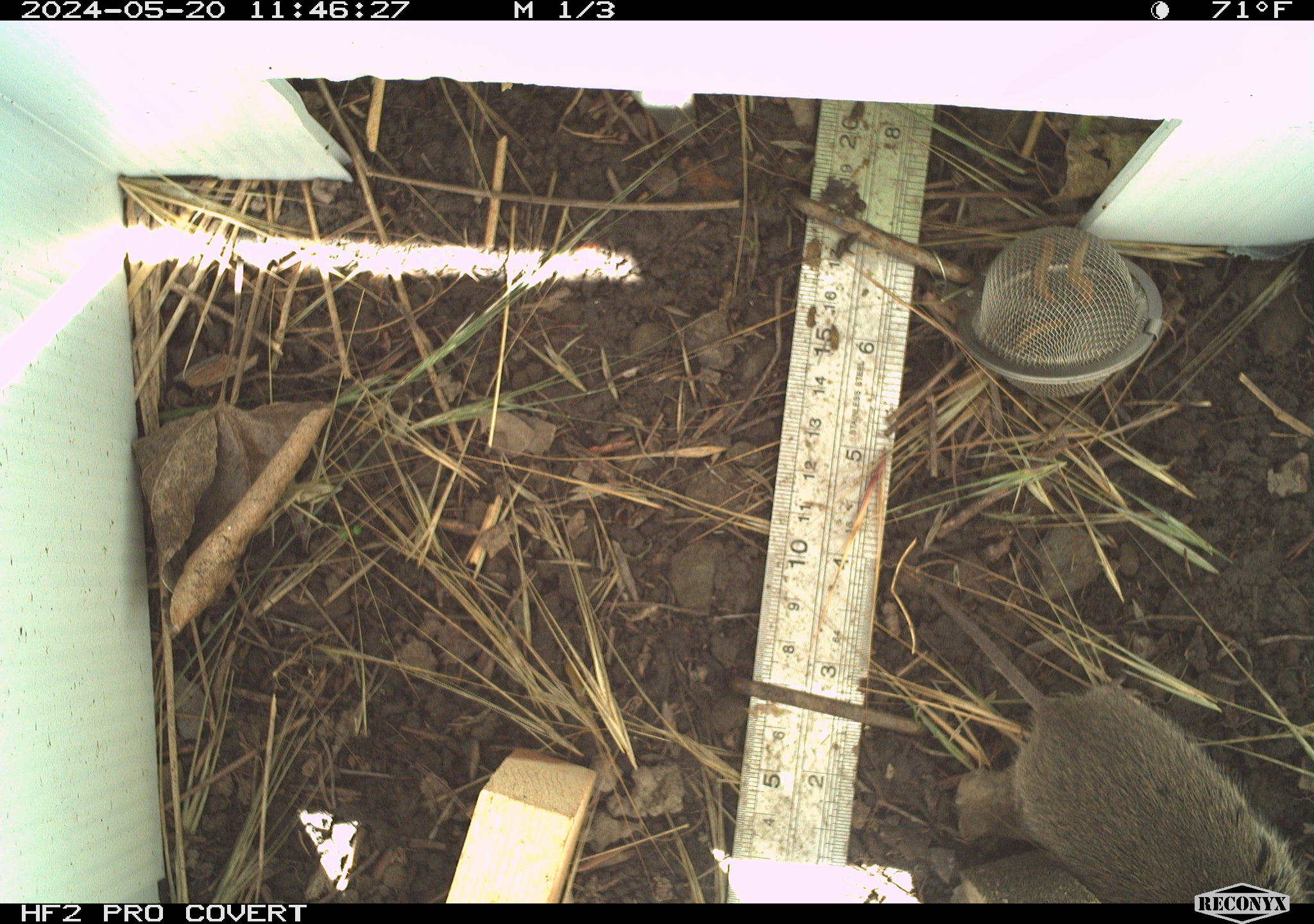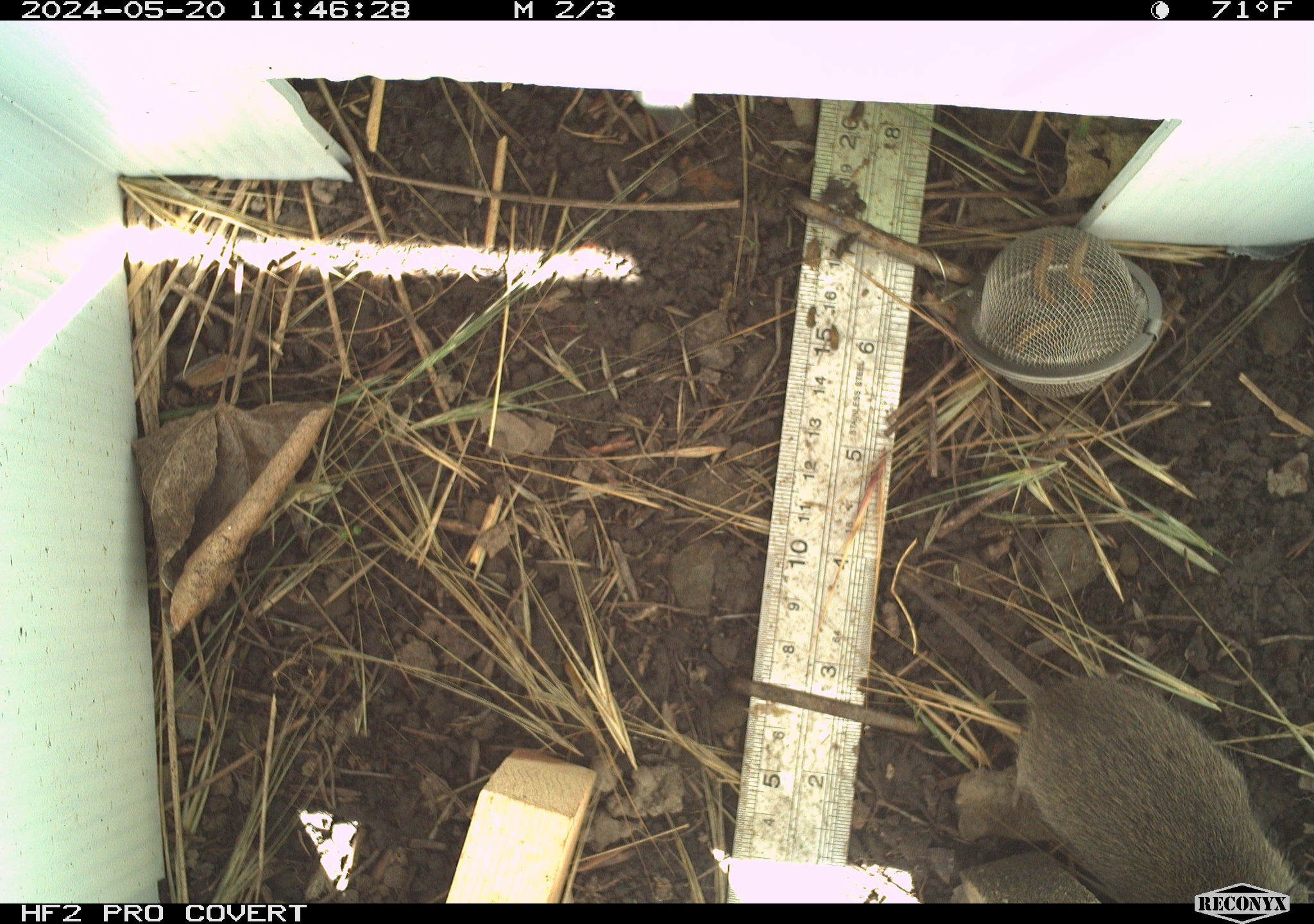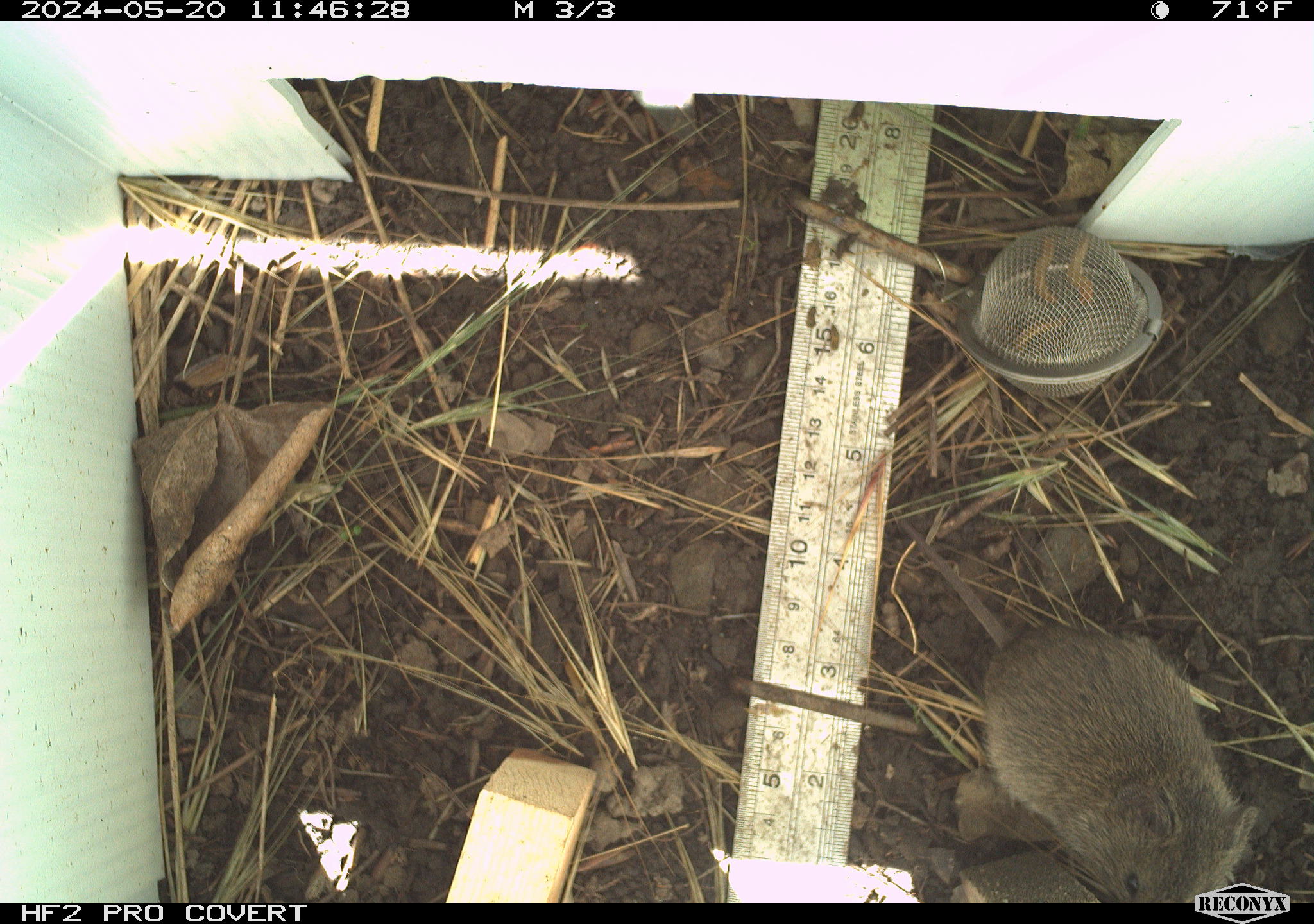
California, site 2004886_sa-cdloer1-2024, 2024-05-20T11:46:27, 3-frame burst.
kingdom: Animalia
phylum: Chordata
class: Mammalia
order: Rodentia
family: Cricetidae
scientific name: Arvicolinae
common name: voles, lemmings, and muskrats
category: arvicolinae subfamily